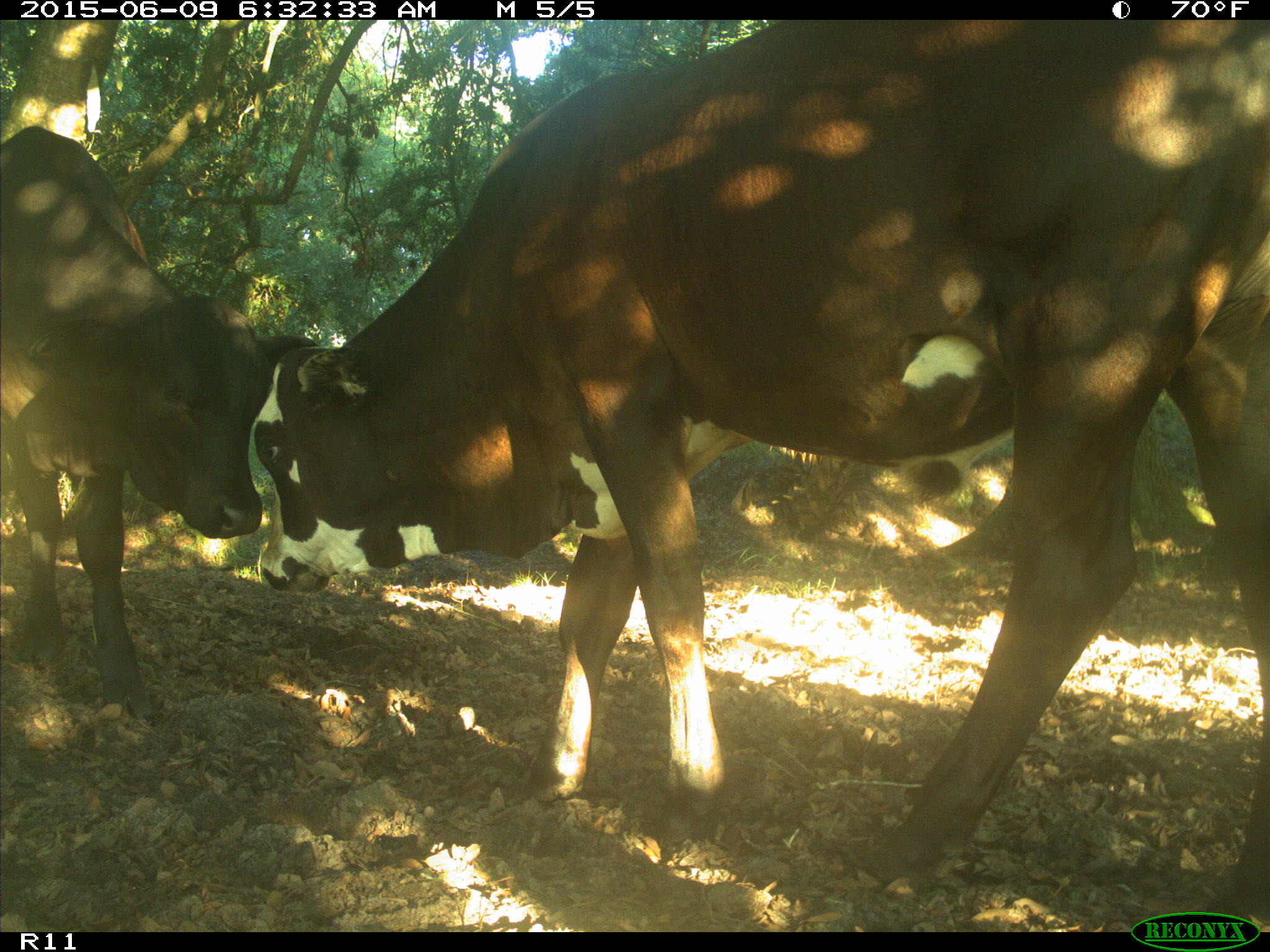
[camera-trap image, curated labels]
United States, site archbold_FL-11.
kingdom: Animalia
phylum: Chordata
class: Mammalia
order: Artiodactyla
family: Bovidae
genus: Bos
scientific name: Bos taurus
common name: domestic cow